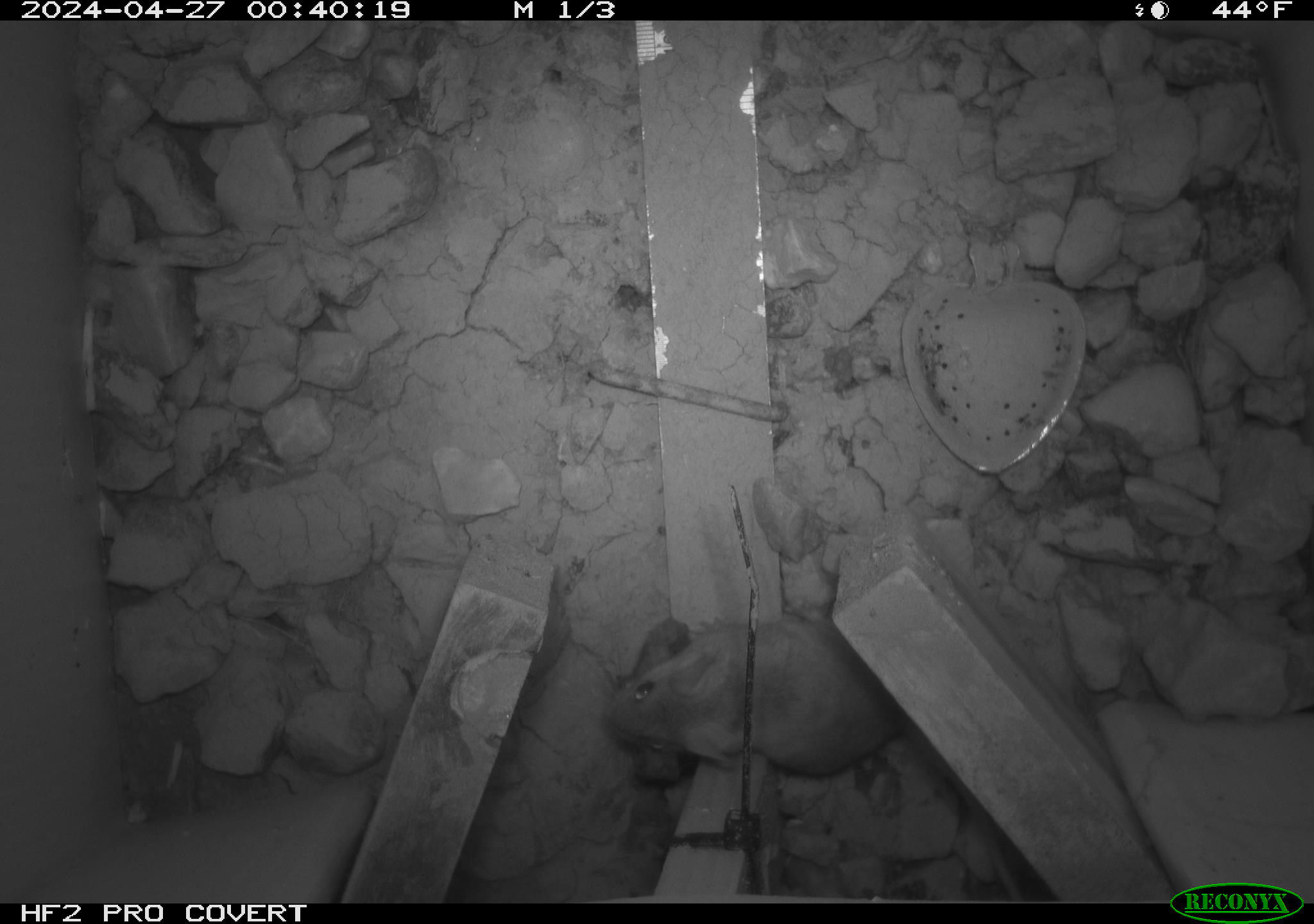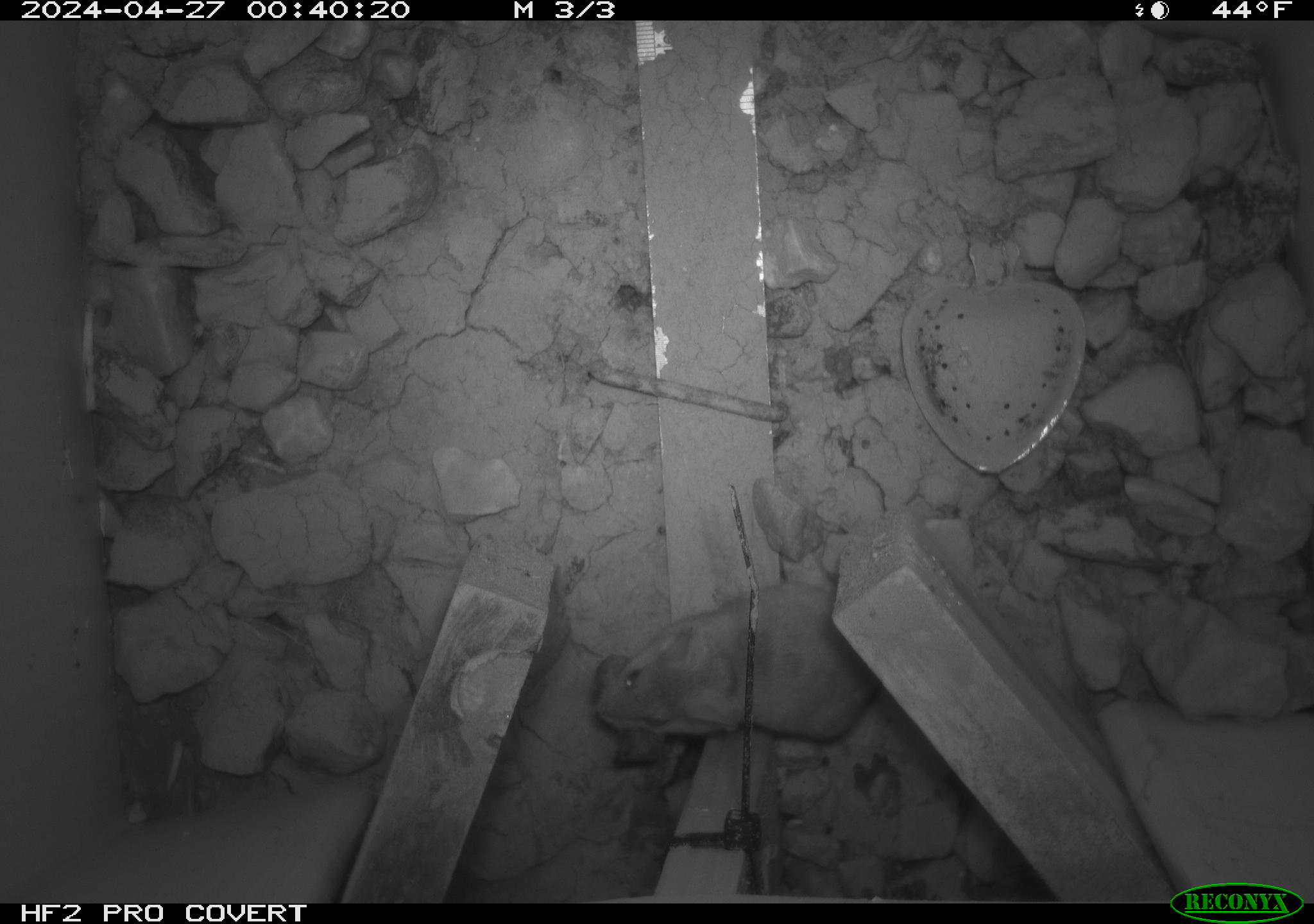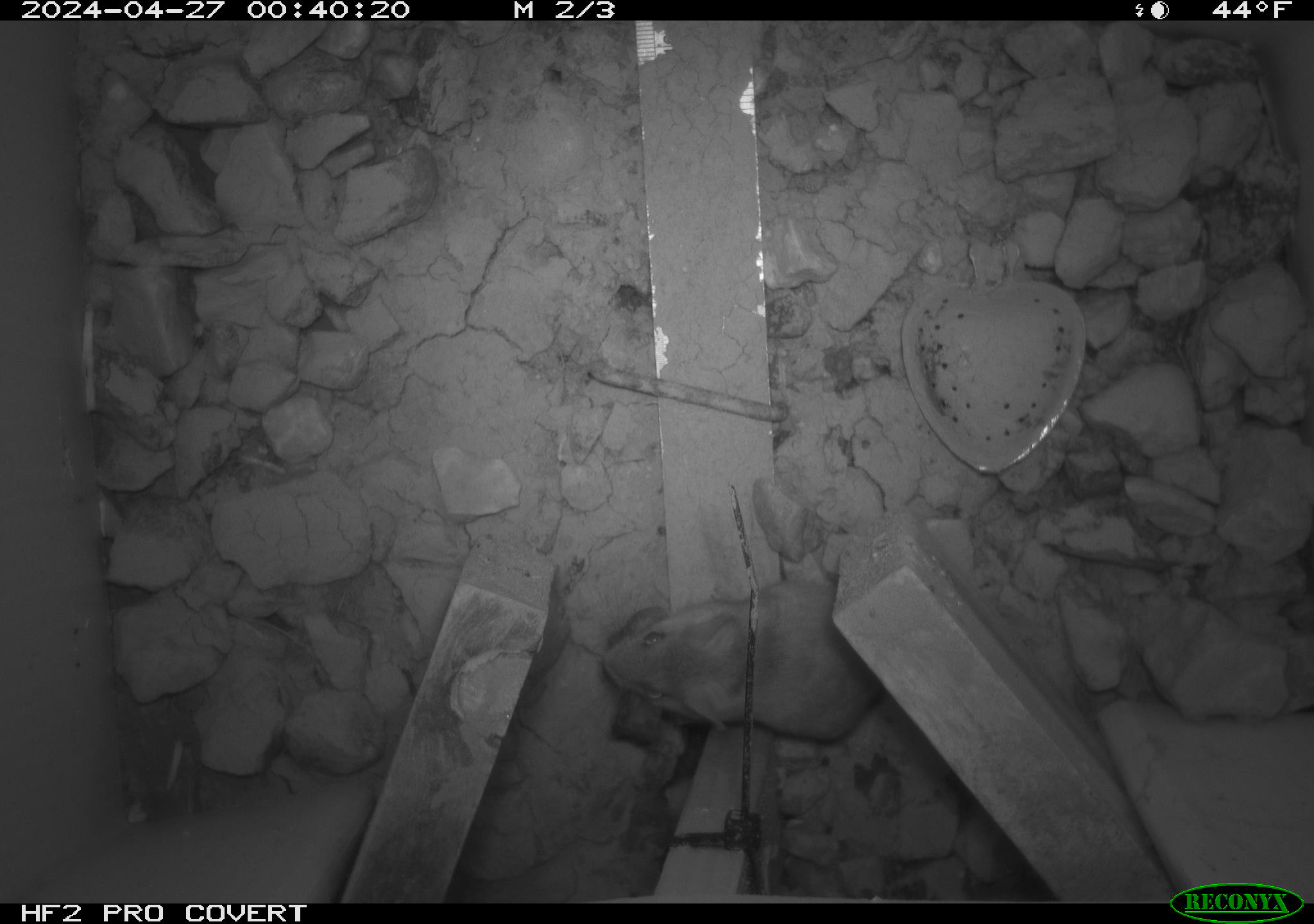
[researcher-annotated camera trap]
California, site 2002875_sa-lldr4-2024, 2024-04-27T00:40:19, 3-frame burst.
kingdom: Animalia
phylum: Chordata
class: Mammalia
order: Rodentia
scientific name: Rodentia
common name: rodent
Rodent (Rodentia).